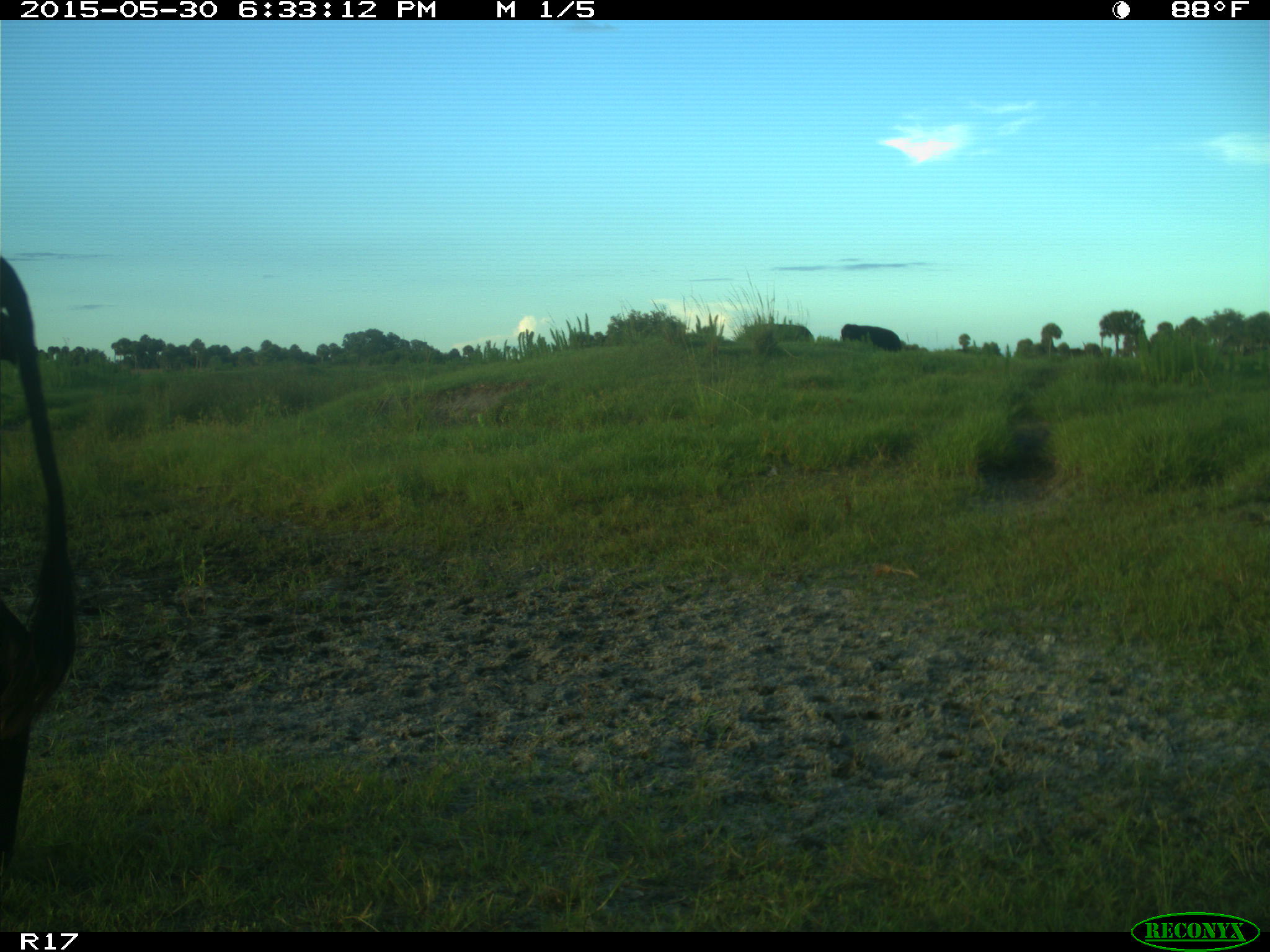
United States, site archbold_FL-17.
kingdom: Animalia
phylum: Chordata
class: Mammalia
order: Artiodactyla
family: Bovidae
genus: Bos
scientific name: Bos taurus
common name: domestic cow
Bos taurus (domestic cow).